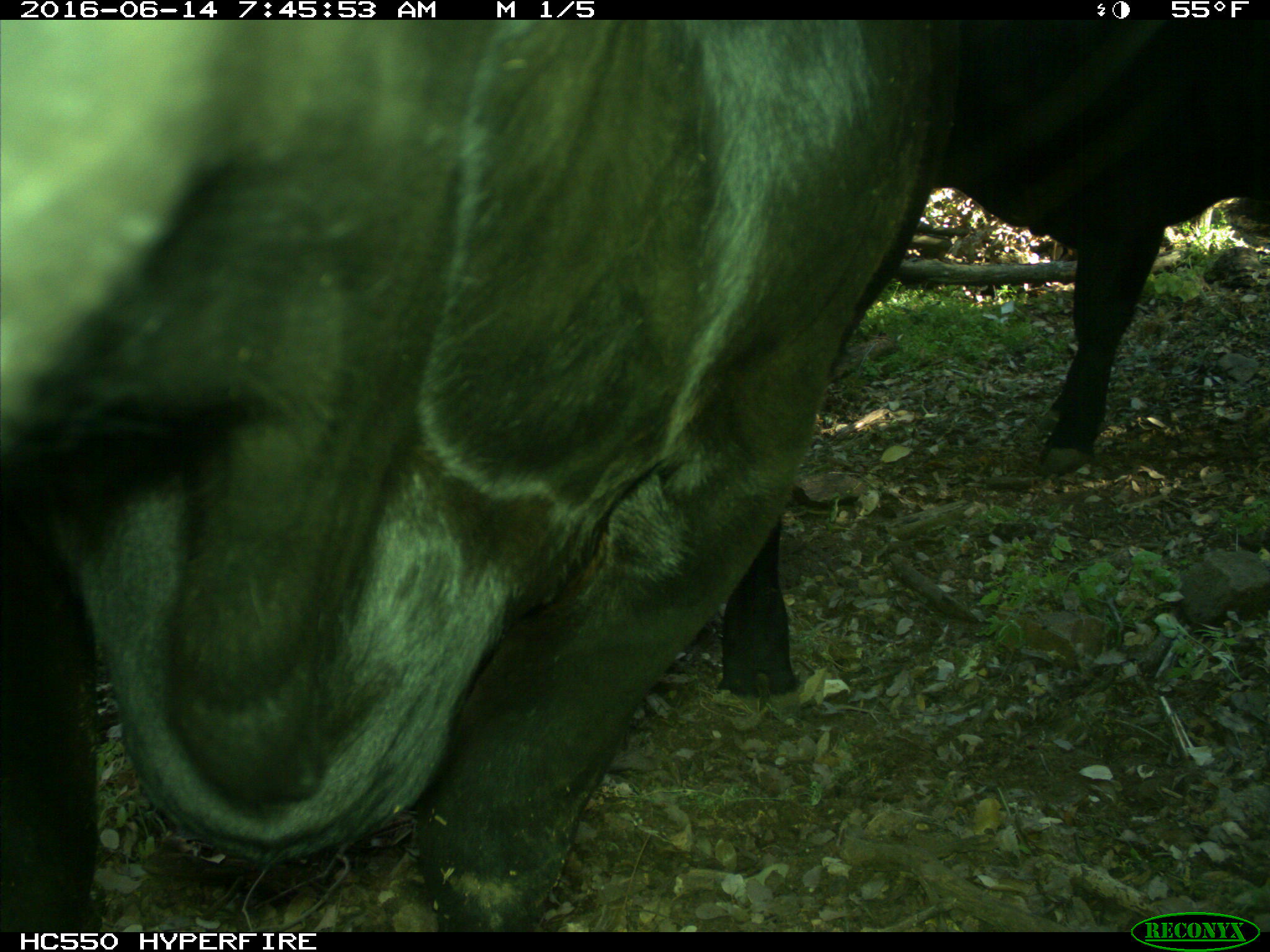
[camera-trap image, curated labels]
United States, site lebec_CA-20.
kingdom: Animalia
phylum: Chordata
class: Mammalia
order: Artiodactyla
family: Bovidae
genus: Bos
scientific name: Bos taurus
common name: domestic cow